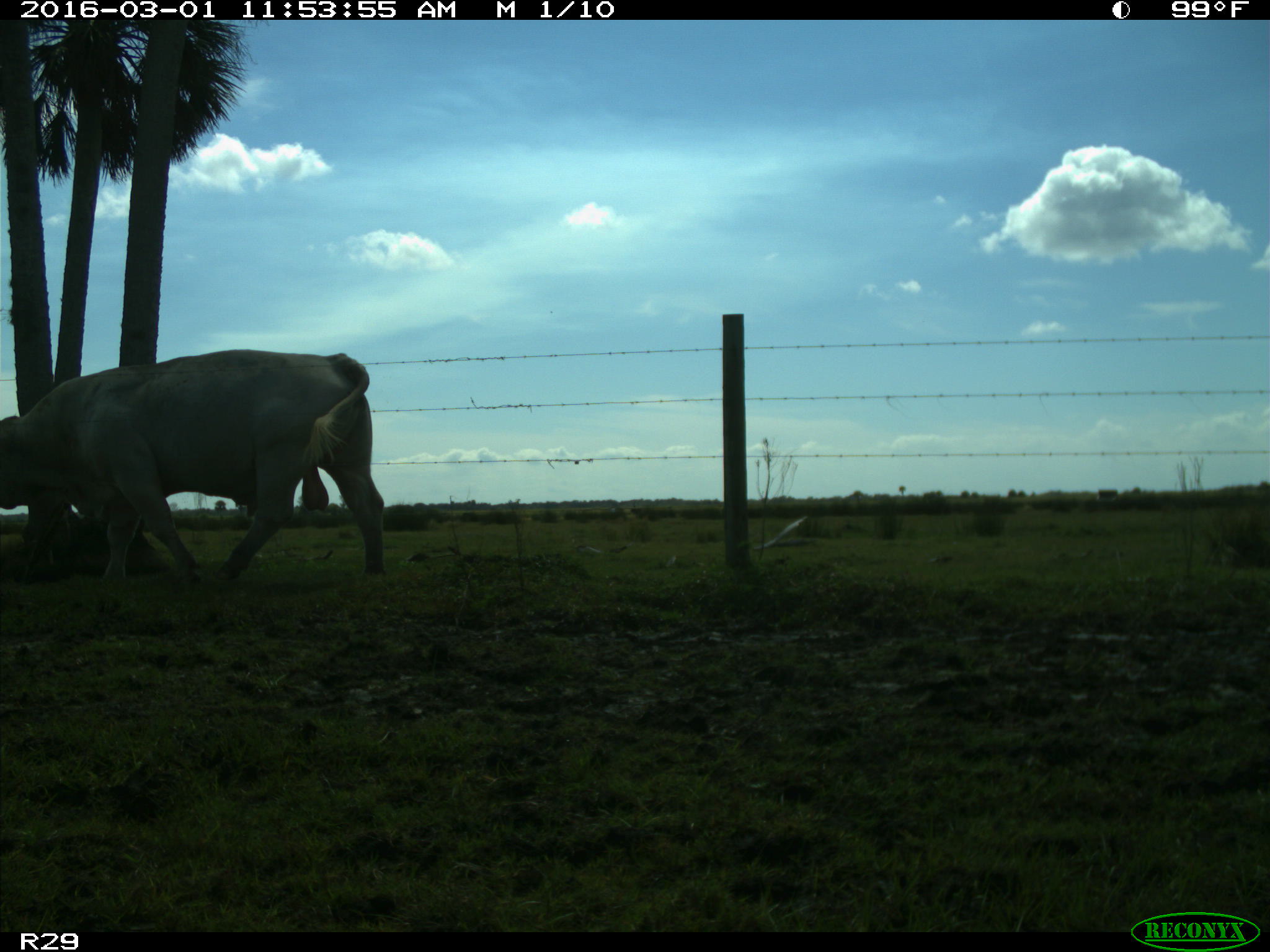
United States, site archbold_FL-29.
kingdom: Animalia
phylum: Chordata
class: Mammalia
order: Artiodactyla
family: Bovidae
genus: Bos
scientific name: Bos taurus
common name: domestic cow